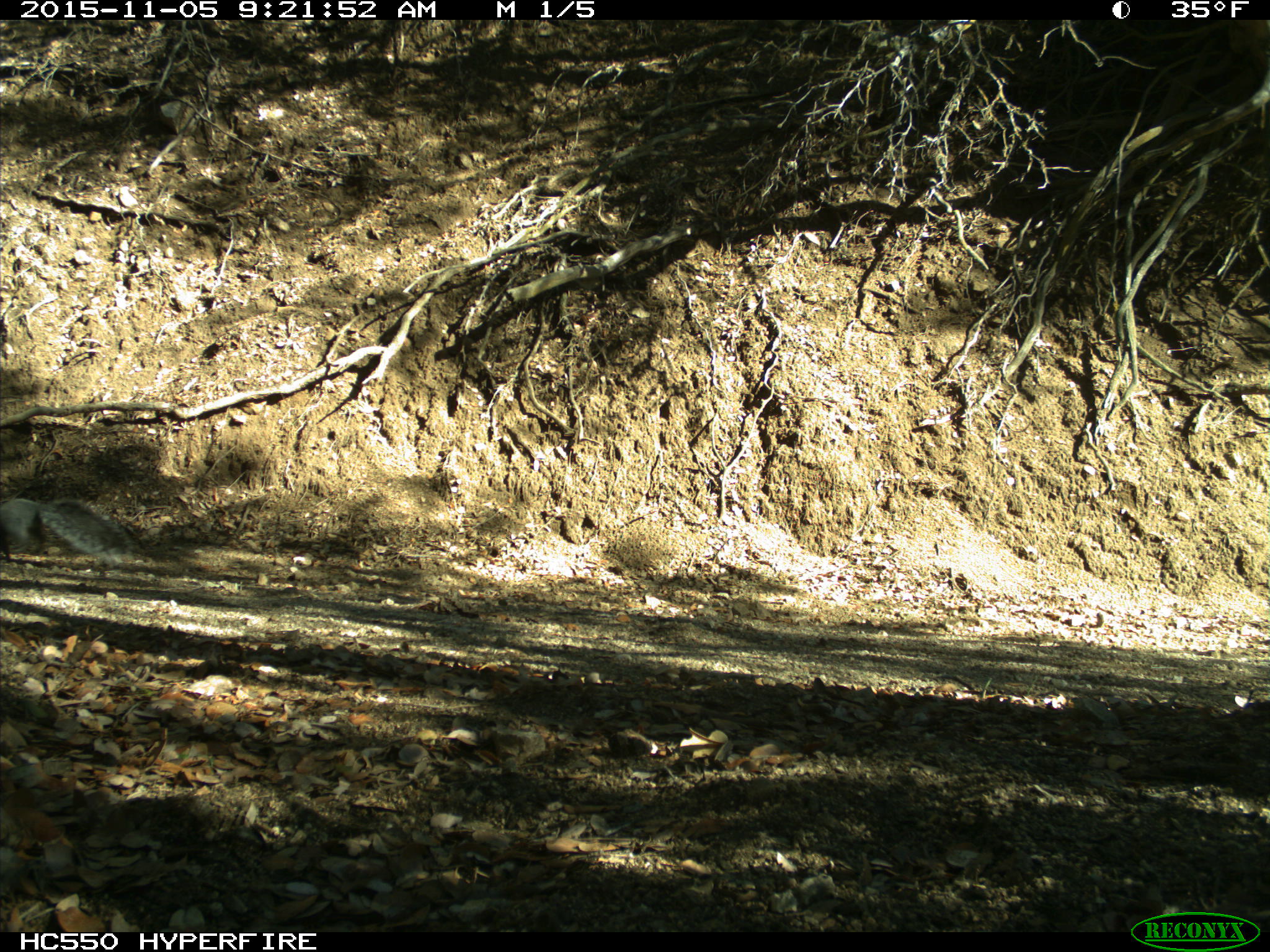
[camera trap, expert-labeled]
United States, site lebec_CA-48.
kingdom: Animalia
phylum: Chordata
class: Mammalia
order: Rodentia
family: Sciuridae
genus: Sciurus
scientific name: Sciurus carolinensis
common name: eastern gray squirrel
Sciurus carolinensis (eastern gray squirrel).